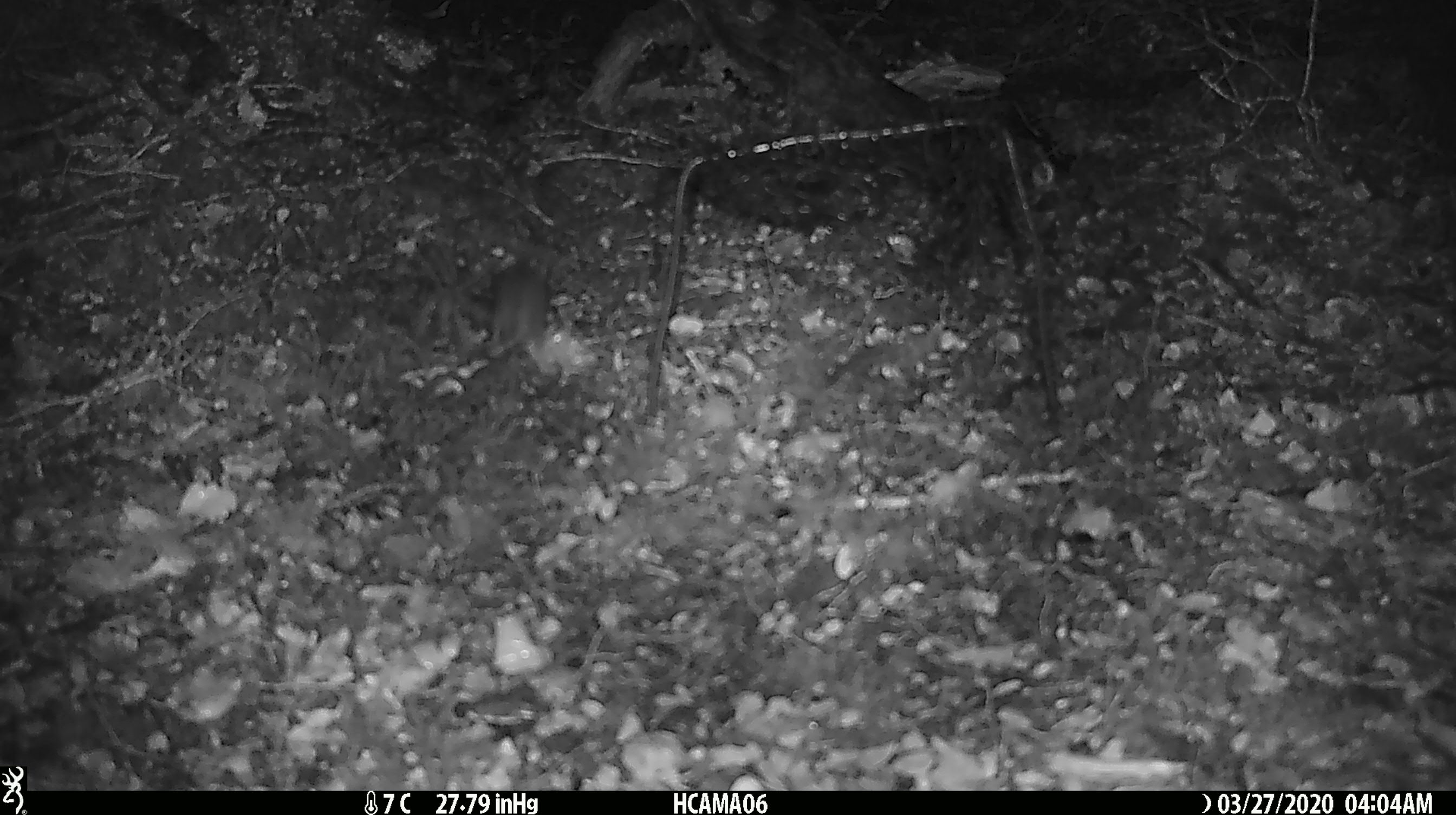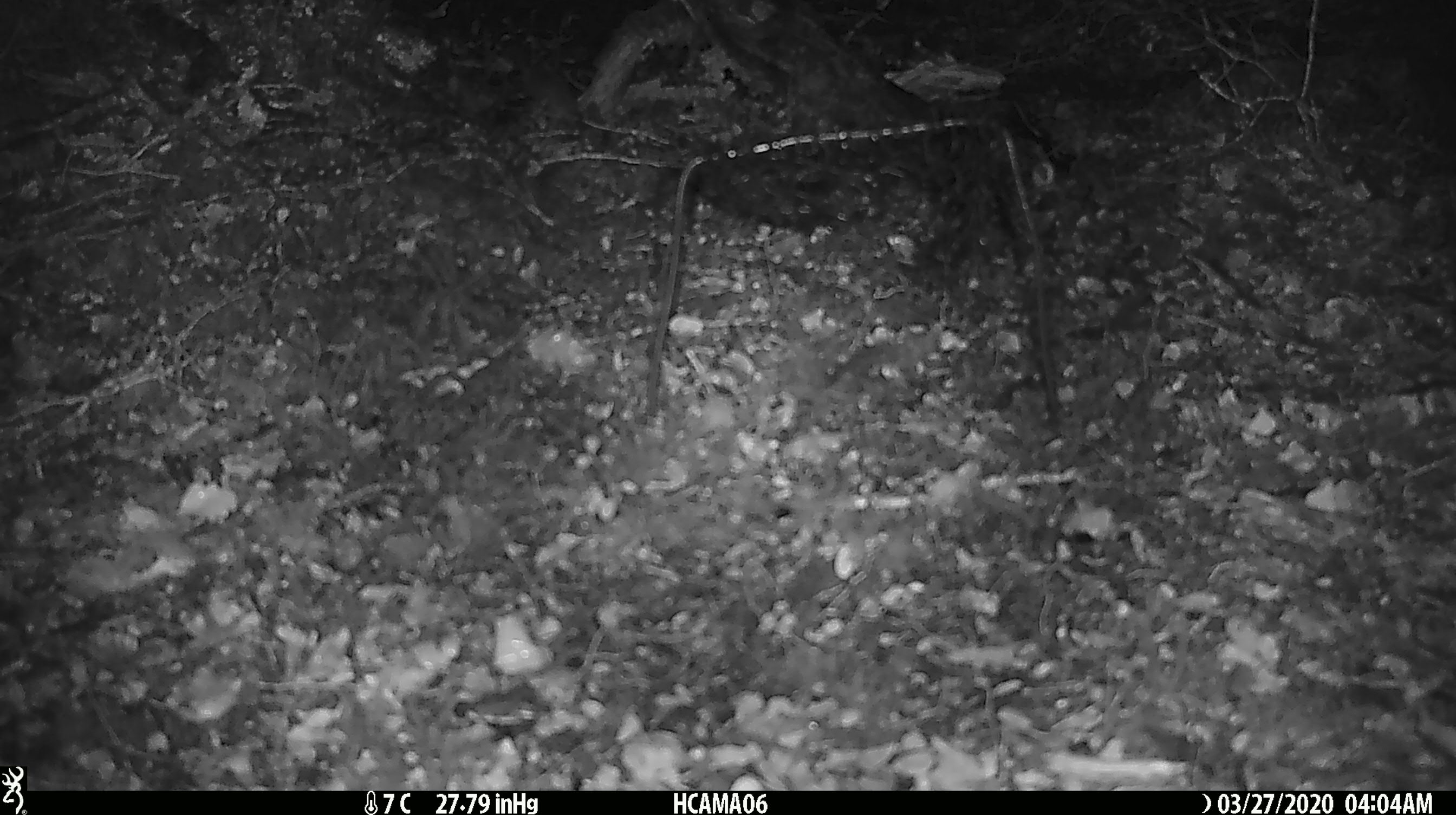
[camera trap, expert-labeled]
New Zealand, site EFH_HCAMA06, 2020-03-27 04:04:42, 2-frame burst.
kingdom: Animalia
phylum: Chordata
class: Mammalia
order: Rodentia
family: Muridae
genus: Mus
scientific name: Mus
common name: mouse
Mouse (Mus).